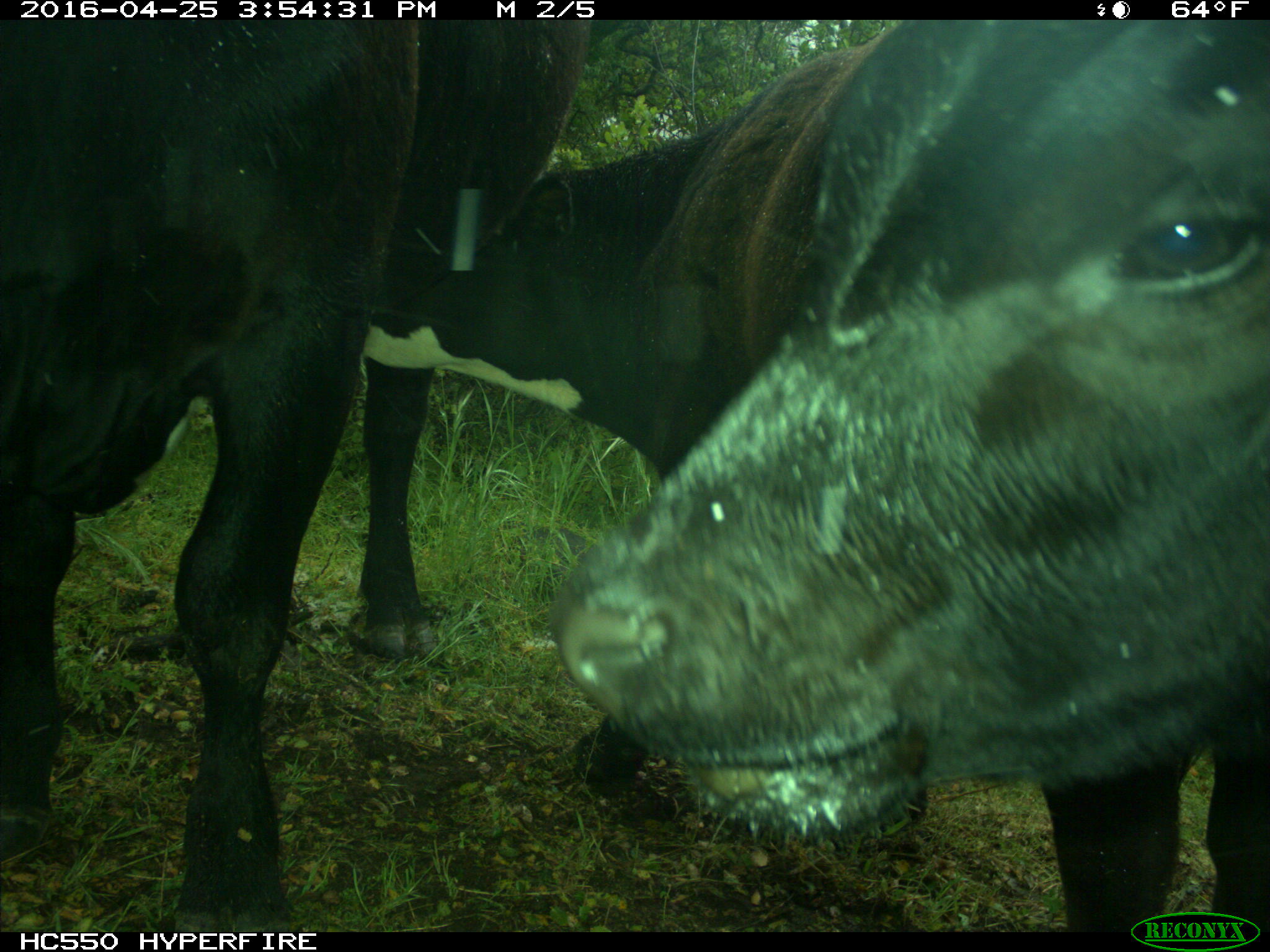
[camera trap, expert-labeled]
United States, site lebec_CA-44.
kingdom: Animalia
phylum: Chordata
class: Mammalia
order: Artiodactyla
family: Bovidae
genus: Bos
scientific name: Bos taurus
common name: domestic cow